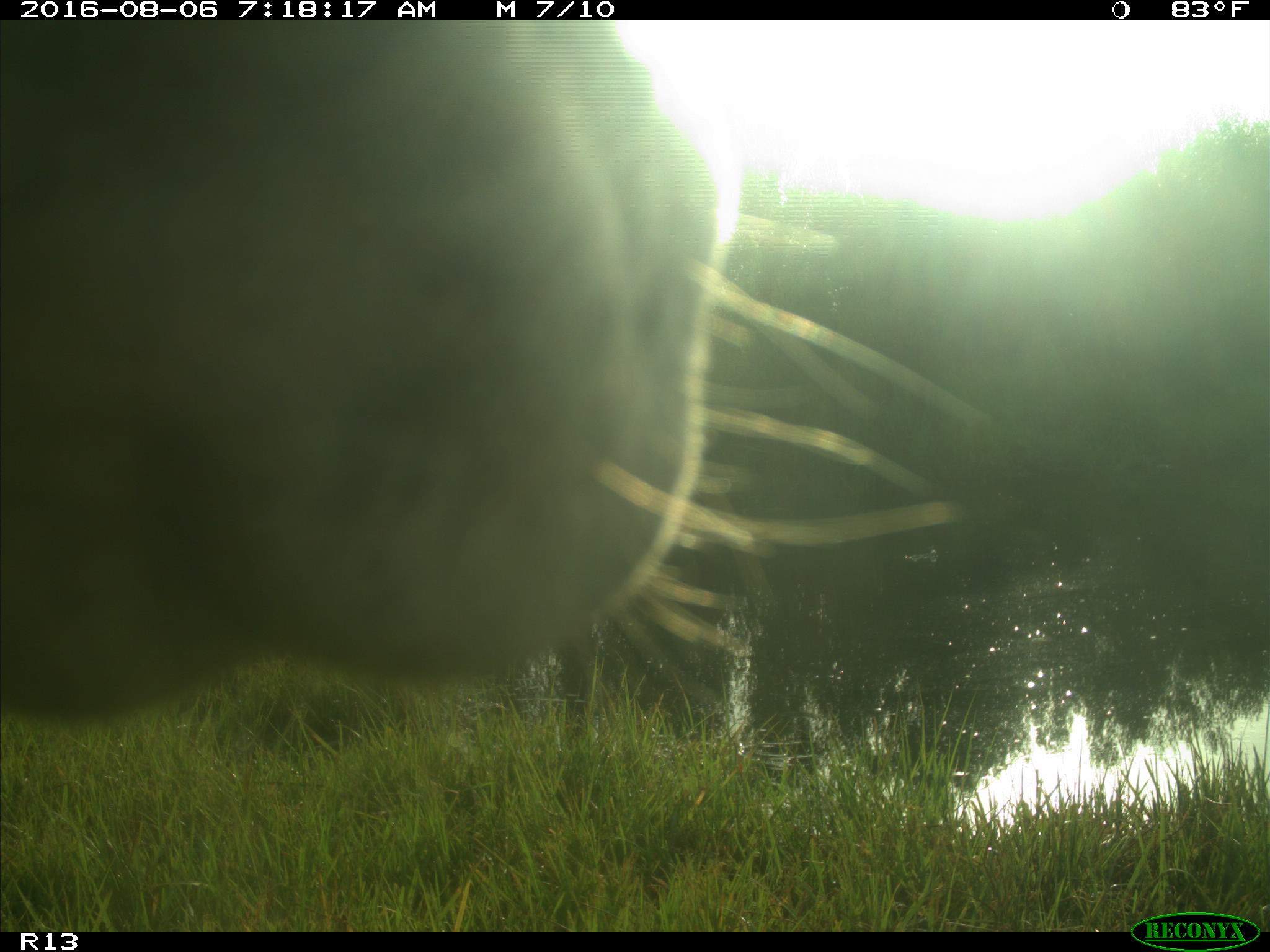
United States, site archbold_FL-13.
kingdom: Animalia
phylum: Chordata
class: Mammalia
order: Artiodactyla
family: Bovidae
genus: Bos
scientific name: Bos taurus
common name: domestic cow